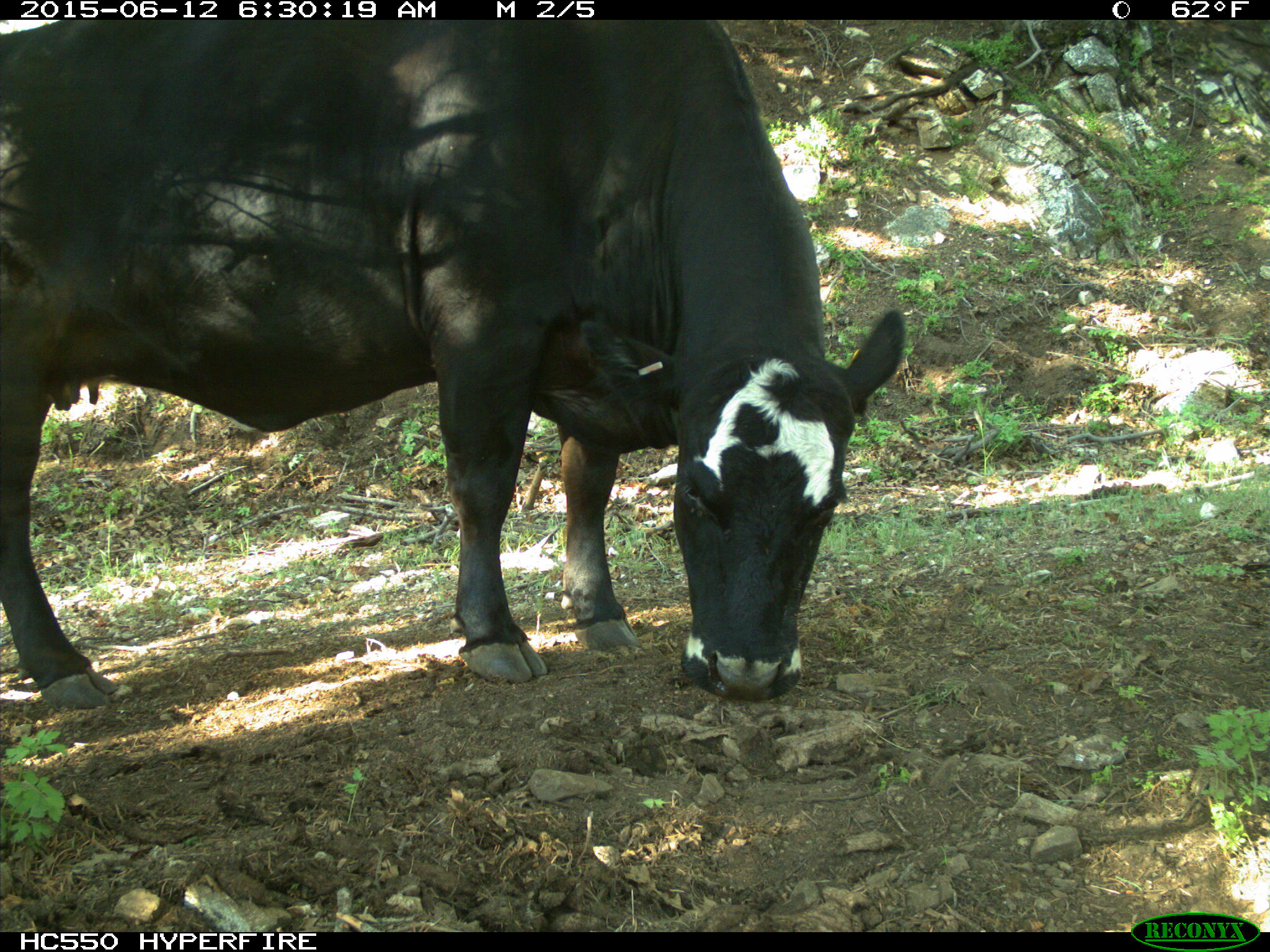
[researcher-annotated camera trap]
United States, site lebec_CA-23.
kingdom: Animalia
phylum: Chordata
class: Mammalia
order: Artiodactyla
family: Bovidae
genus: Bos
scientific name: Bos taurus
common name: domestic cow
Bos taurus (domestic cow).